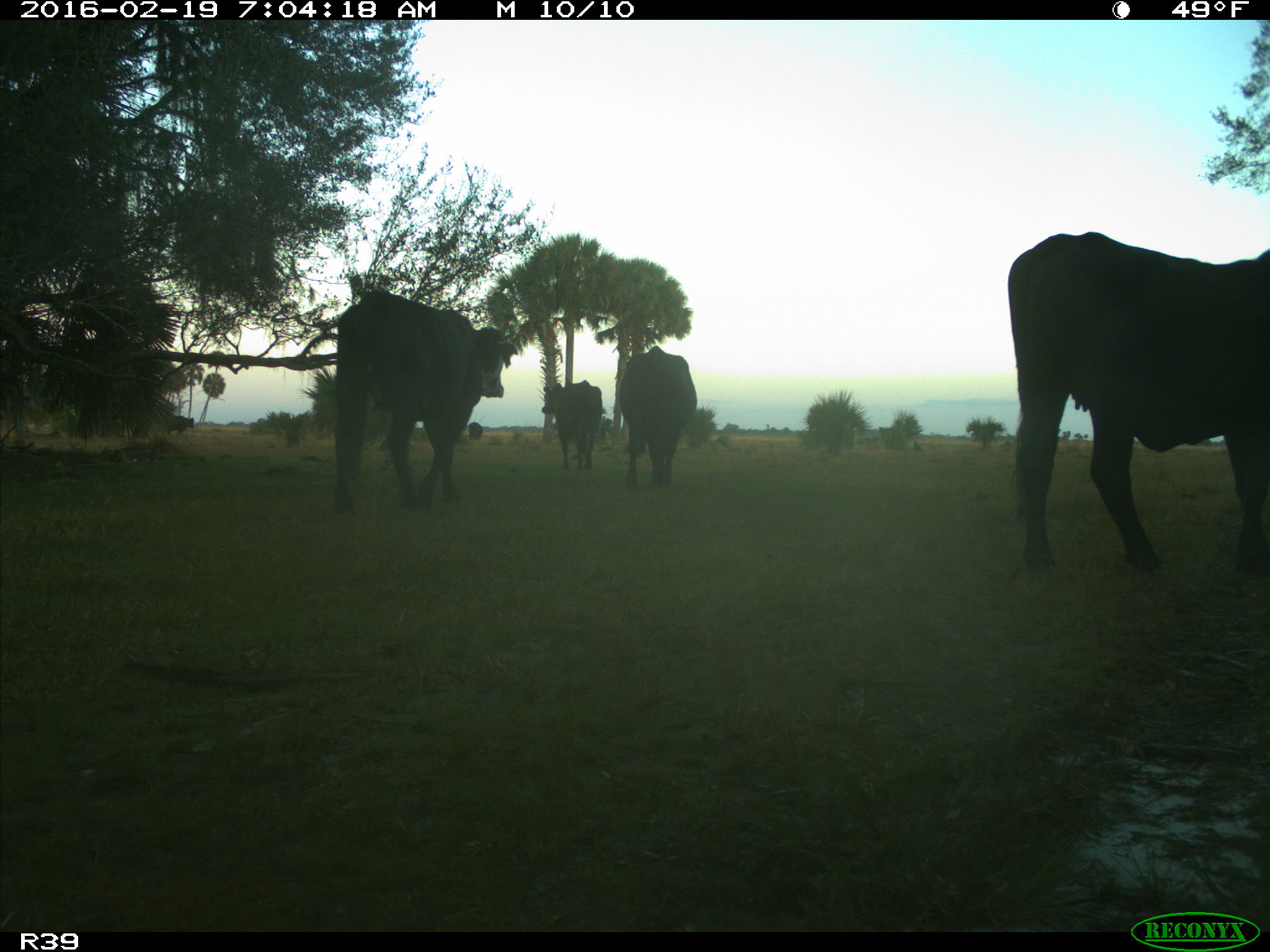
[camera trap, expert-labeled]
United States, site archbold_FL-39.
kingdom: Animalia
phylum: Chordata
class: Mammalia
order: Artiodactyla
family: Bovidae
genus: Bos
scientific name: Bos taurus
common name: domestic cow